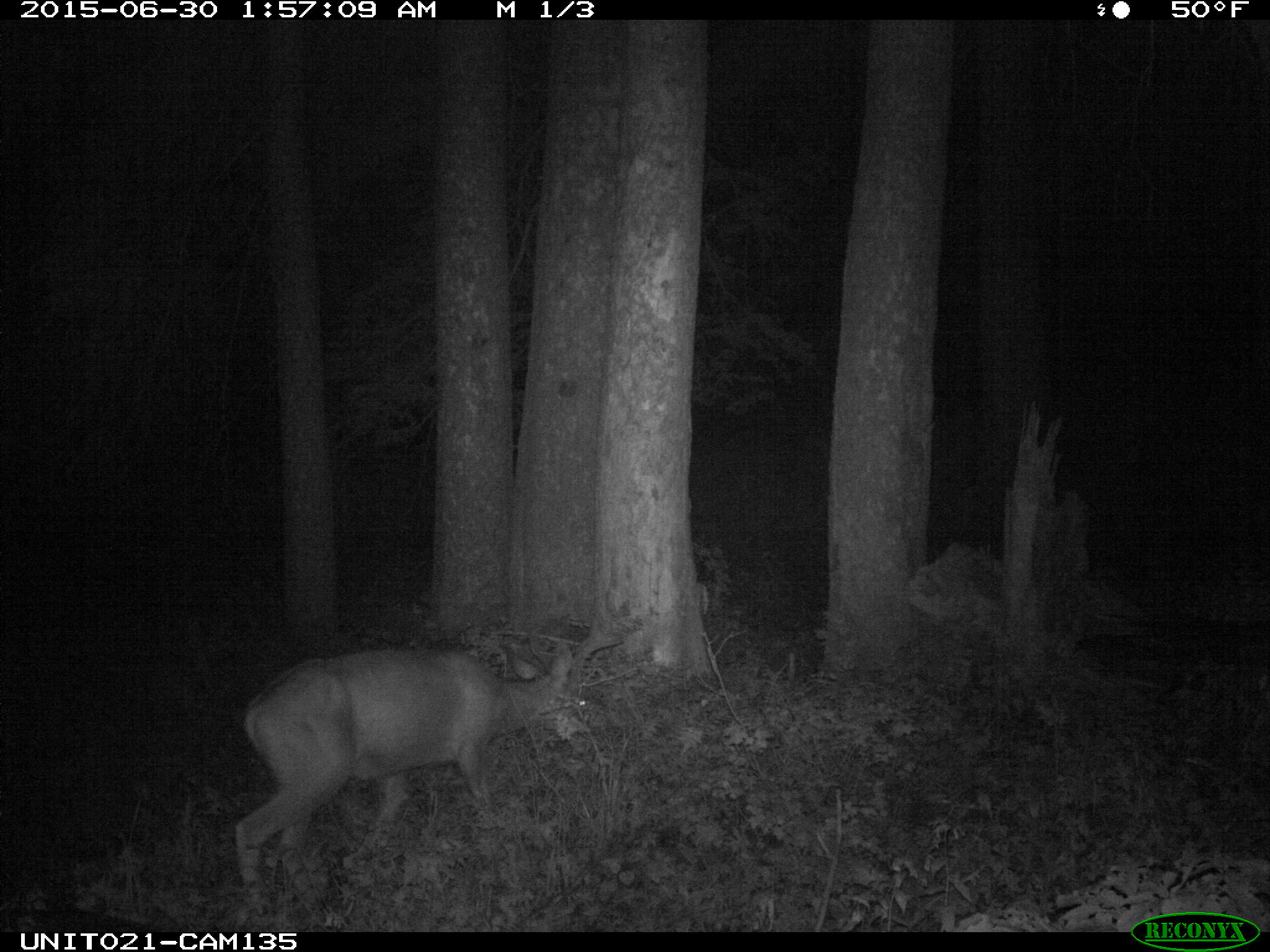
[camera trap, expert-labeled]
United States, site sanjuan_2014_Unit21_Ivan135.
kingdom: Animalia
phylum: Chordata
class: Mammalia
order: Artiodactyla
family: Cervidae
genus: Odocoileus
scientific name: Odocoileus hemionus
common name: mule deer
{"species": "Odocoileus hemionus (mule deer)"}